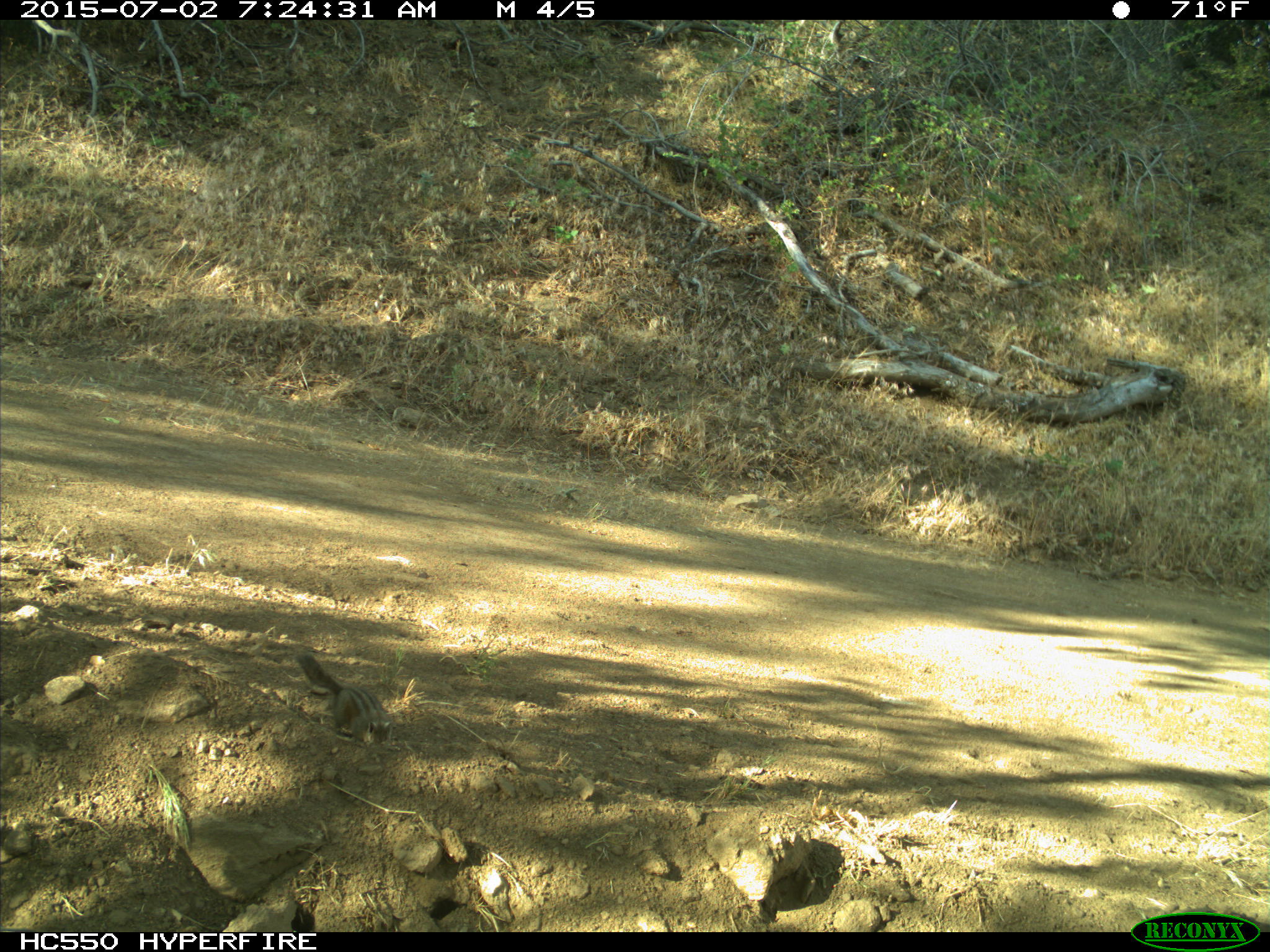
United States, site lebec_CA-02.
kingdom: Animalia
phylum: Chordata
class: Mammalia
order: Rodentia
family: Sciuridae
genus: Tamias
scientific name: Tamias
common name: chipmunk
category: unidentified chipmunk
Unidentified chipmunk (chipmunk) (Tamias).